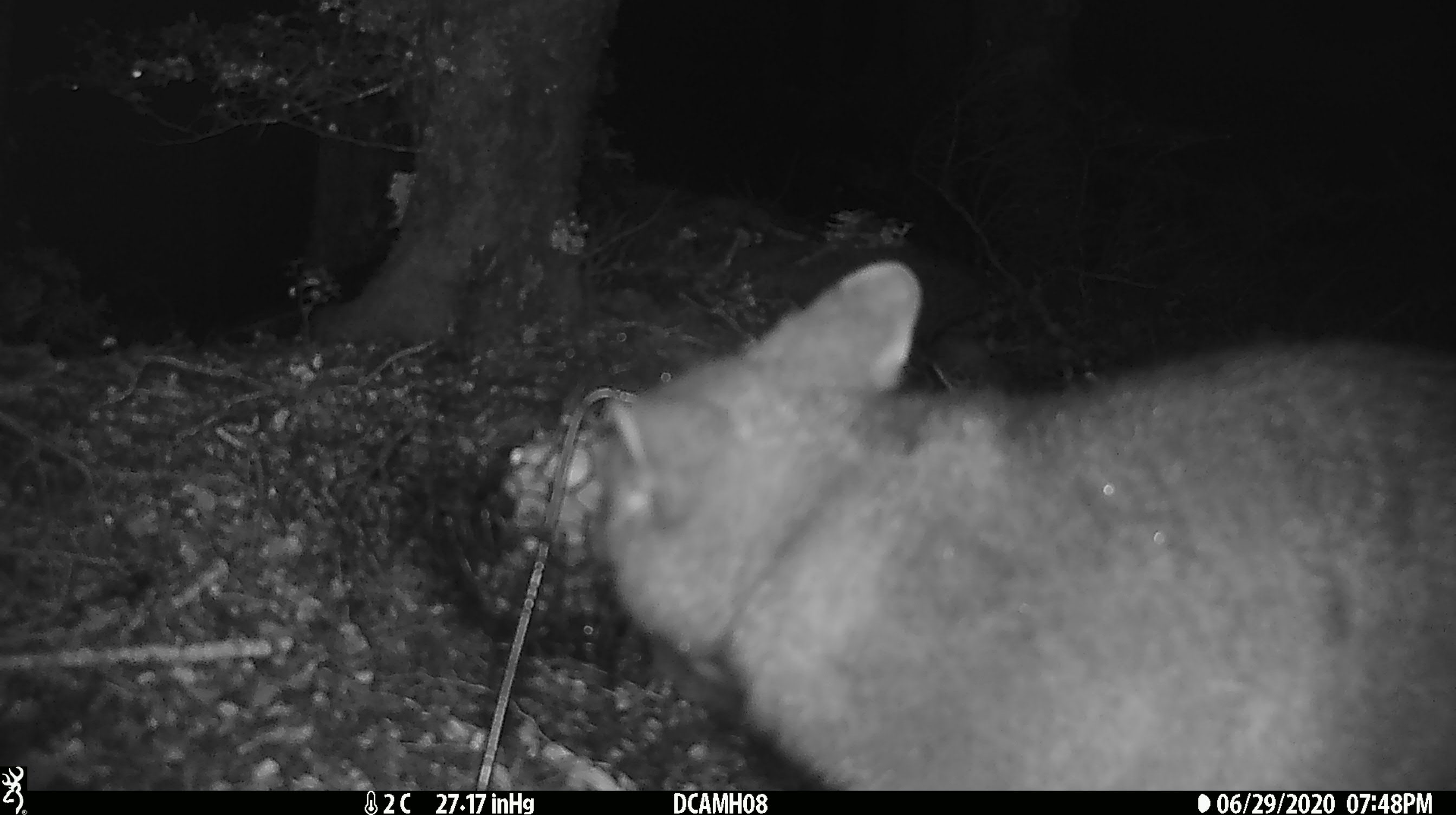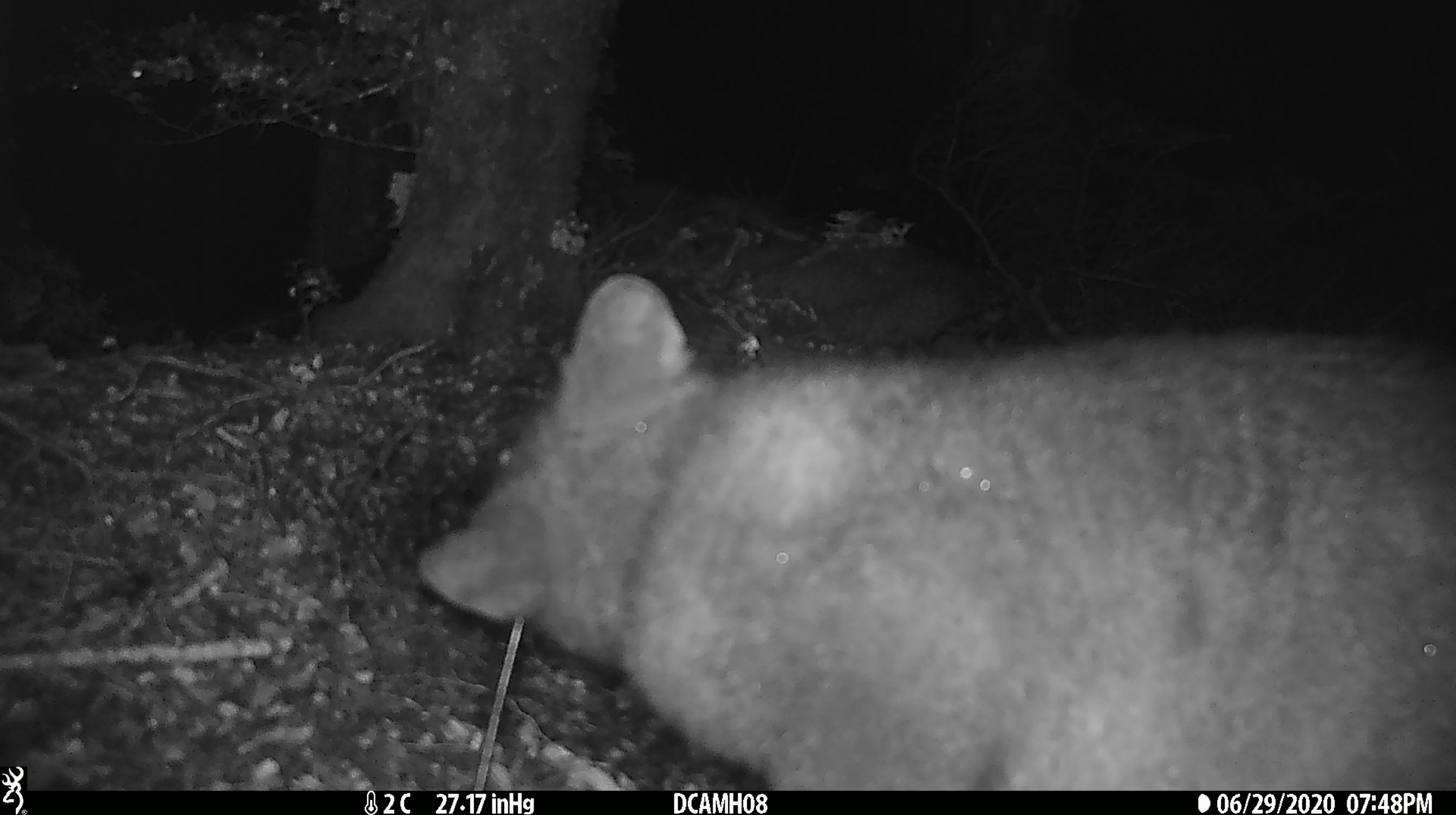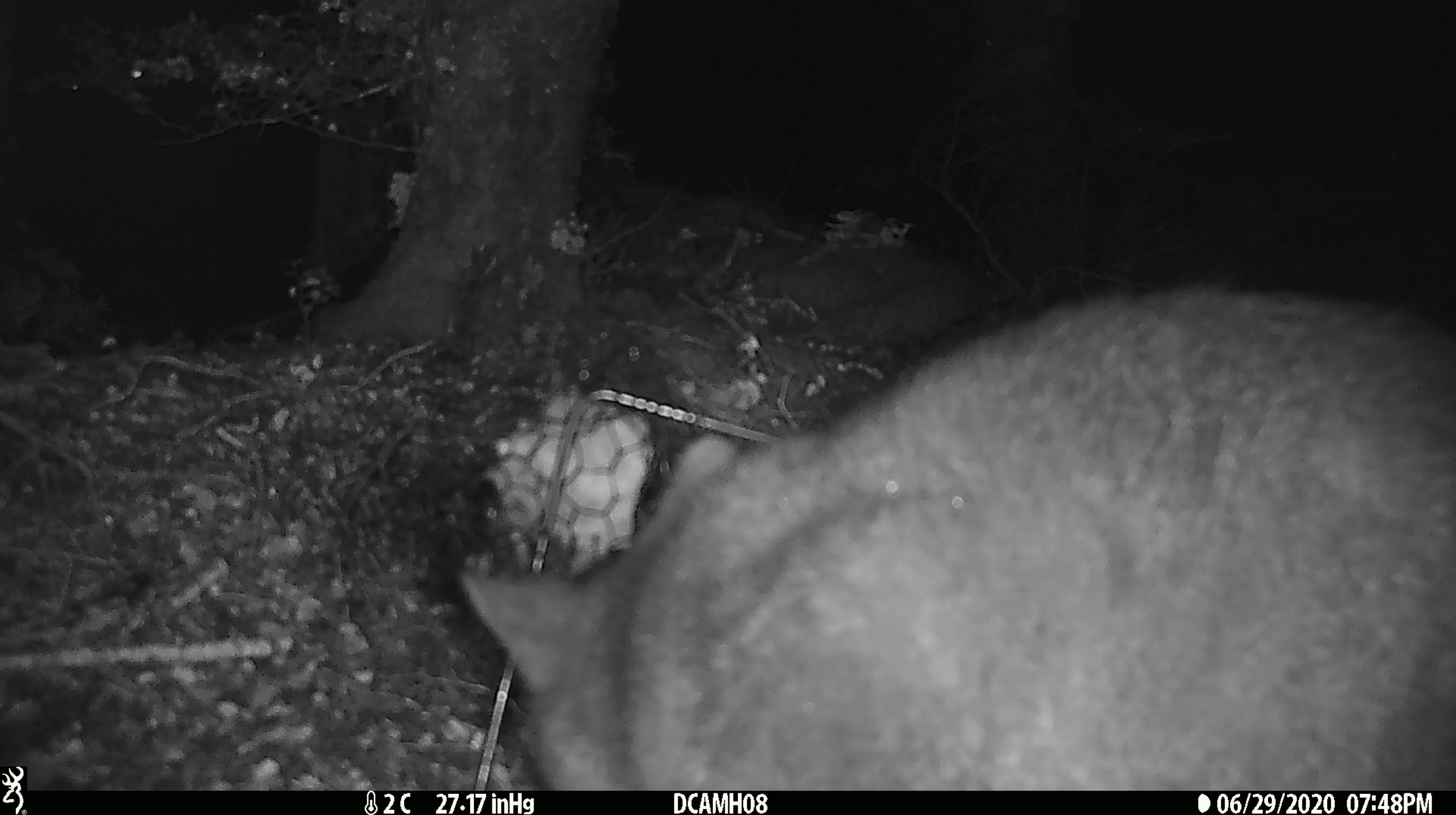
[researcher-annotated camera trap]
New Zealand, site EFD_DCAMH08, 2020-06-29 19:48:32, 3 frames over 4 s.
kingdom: Animalia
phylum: Chordata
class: Mammalia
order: Diprotodontia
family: Phalangeridae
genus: Trichosurus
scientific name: Trichosurus vulpecula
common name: common brushtail possum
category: possum